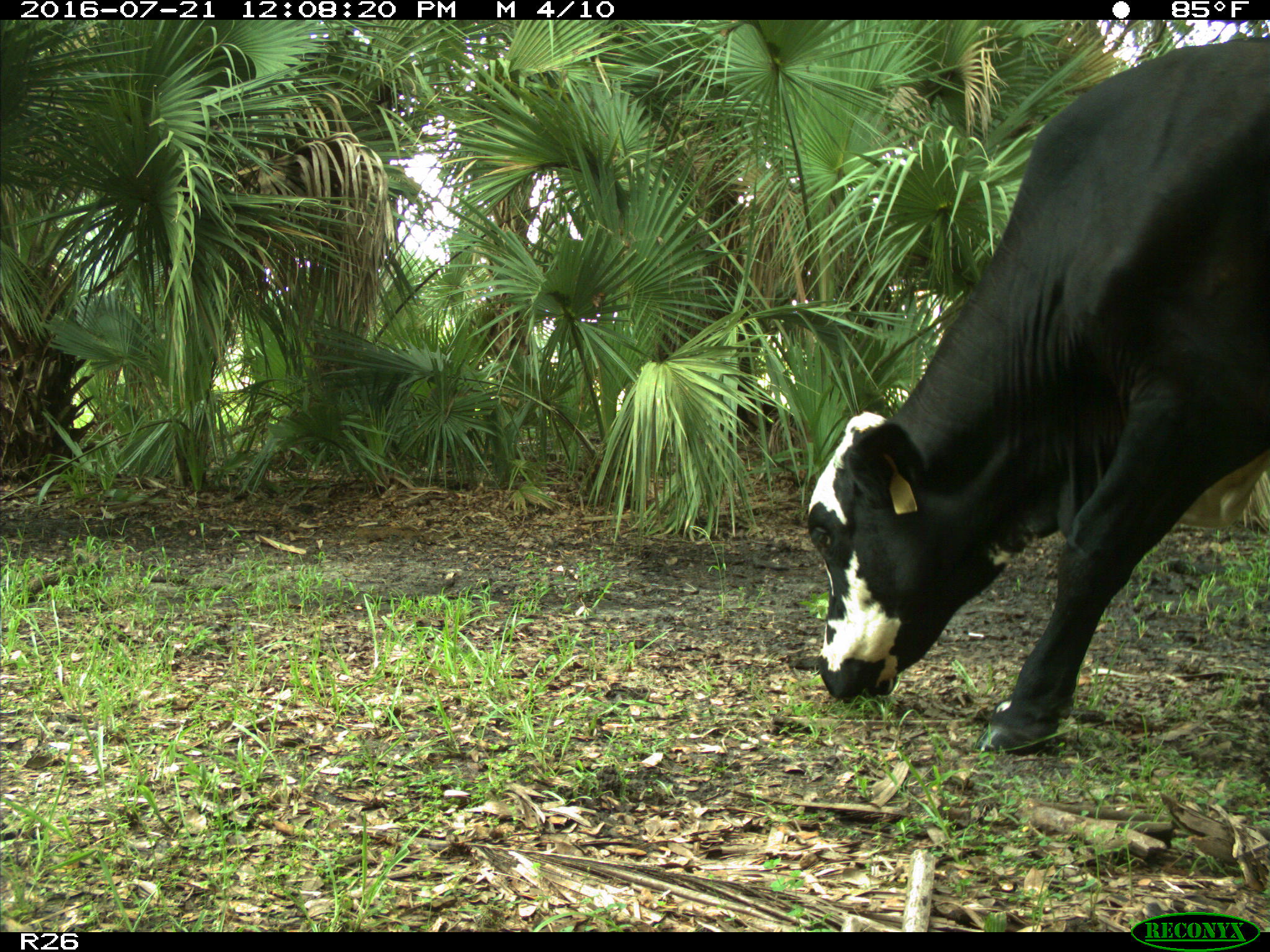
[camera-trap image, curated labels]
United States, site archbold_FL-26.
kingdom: Animalia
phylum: Chordata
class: Mammalia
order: Artiodactyla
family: Bovidae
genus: Bos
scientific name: Bos taurus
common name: domestic cow